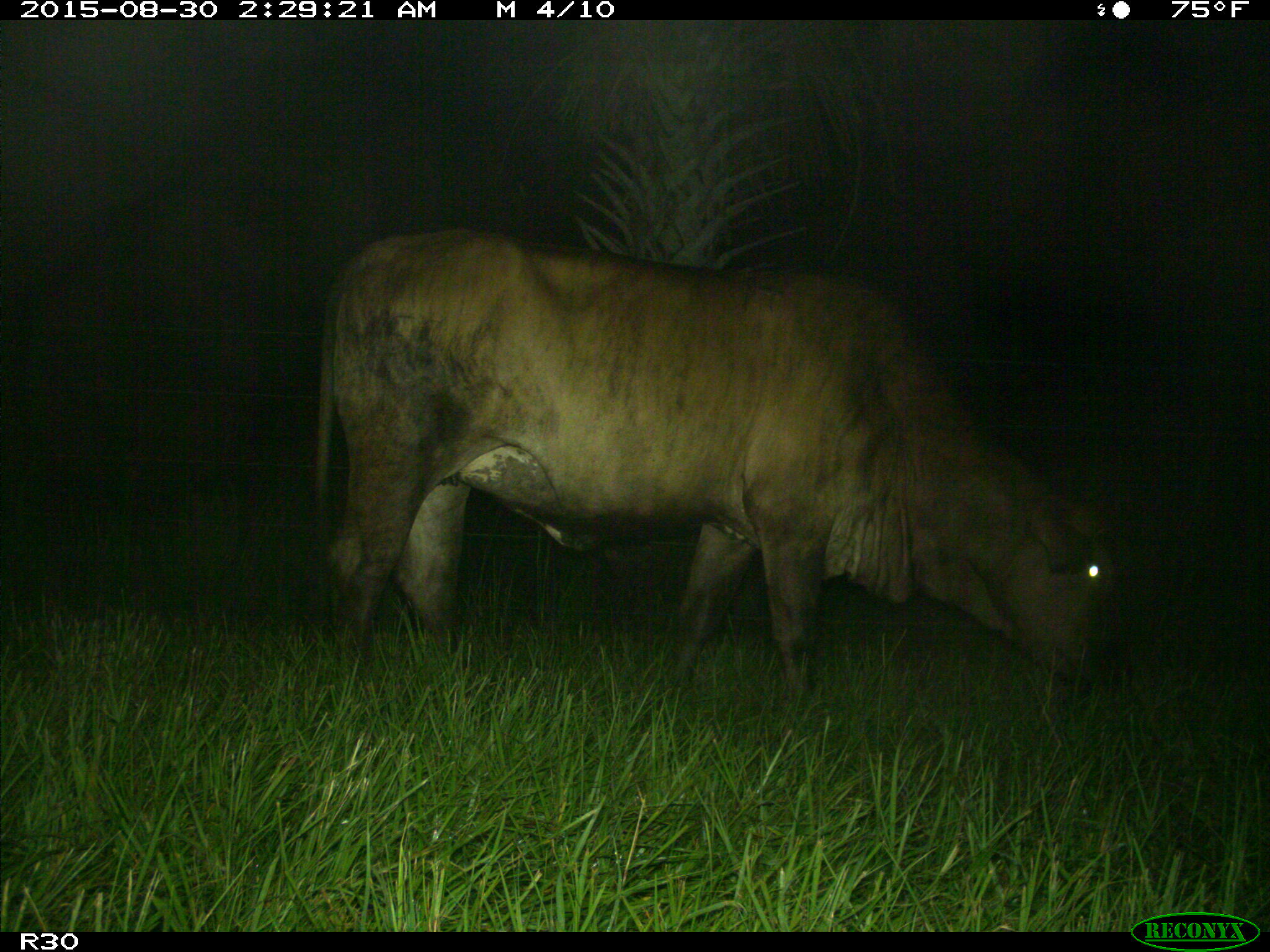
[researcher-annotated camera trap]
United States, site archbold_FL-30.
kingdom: Animalia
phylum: Chordata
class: Mammalia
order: Artiodactyla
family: Bovidae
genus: Bos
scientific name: Bos taurus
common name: domestic cow